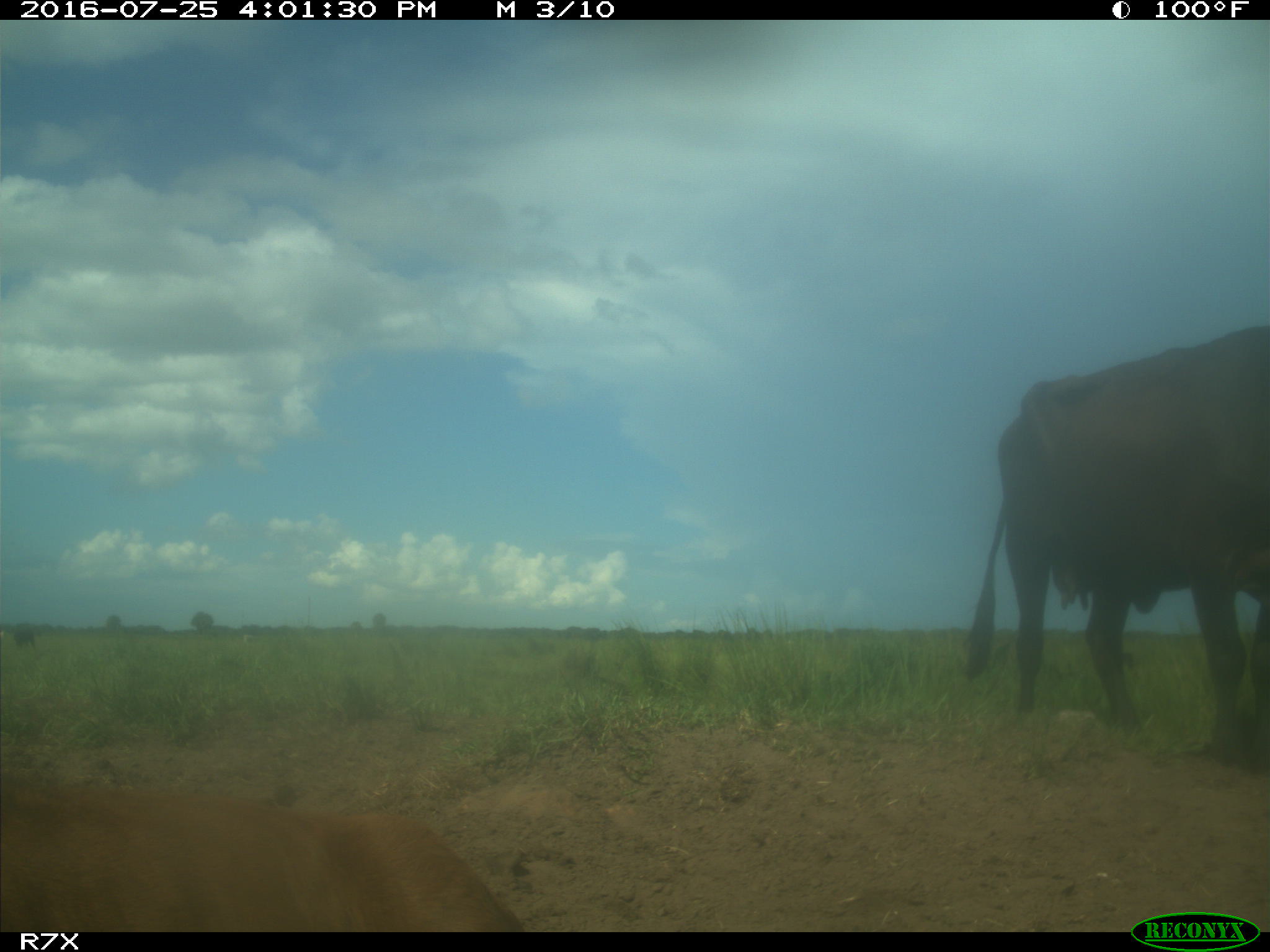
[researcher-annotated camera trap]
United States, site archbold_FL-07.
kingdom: Animalia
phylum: Chordata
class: Mammalia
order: Artiodactyla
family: Bovidae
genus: Bos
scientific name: Bos taurus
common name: domestic cow